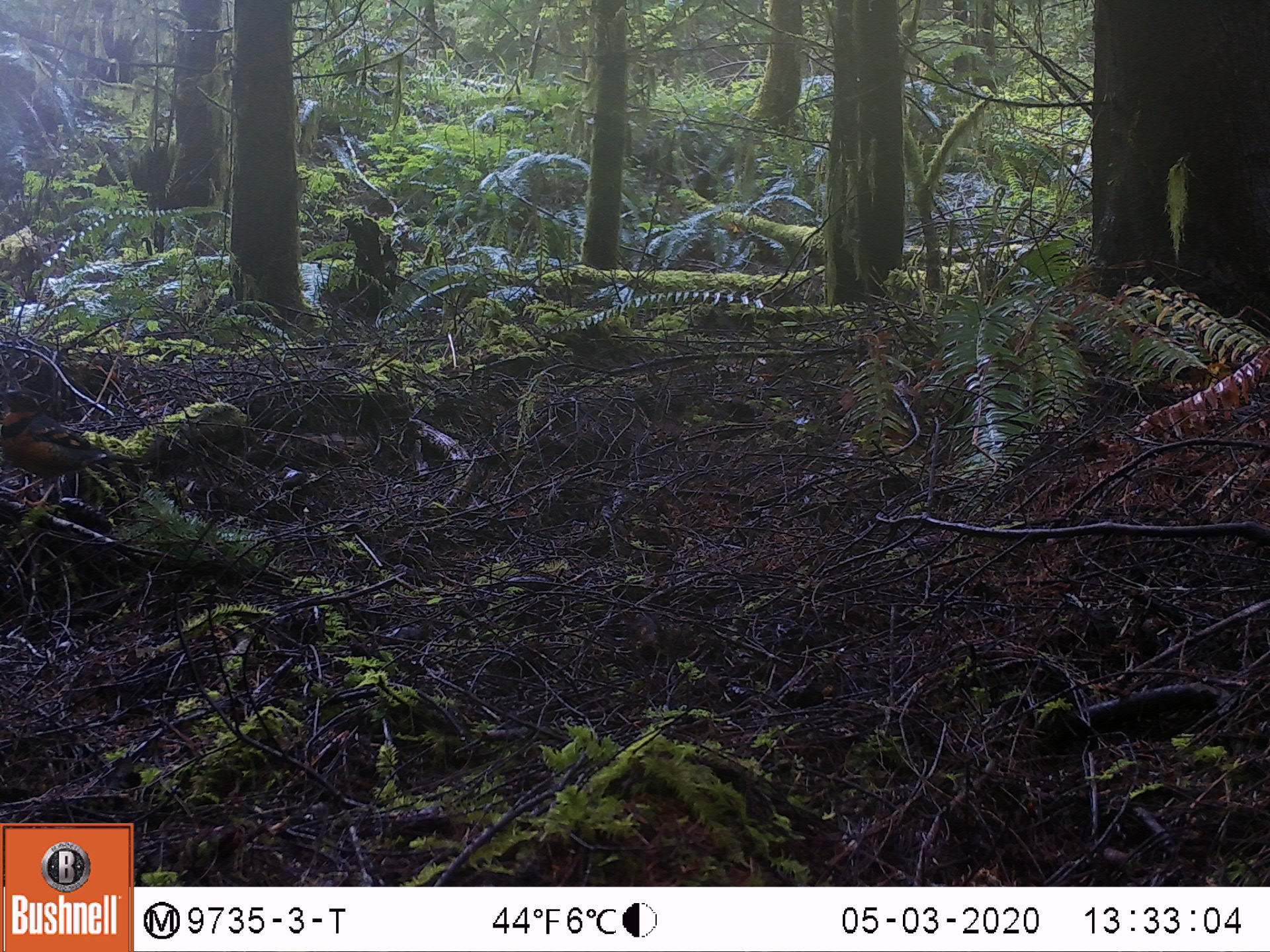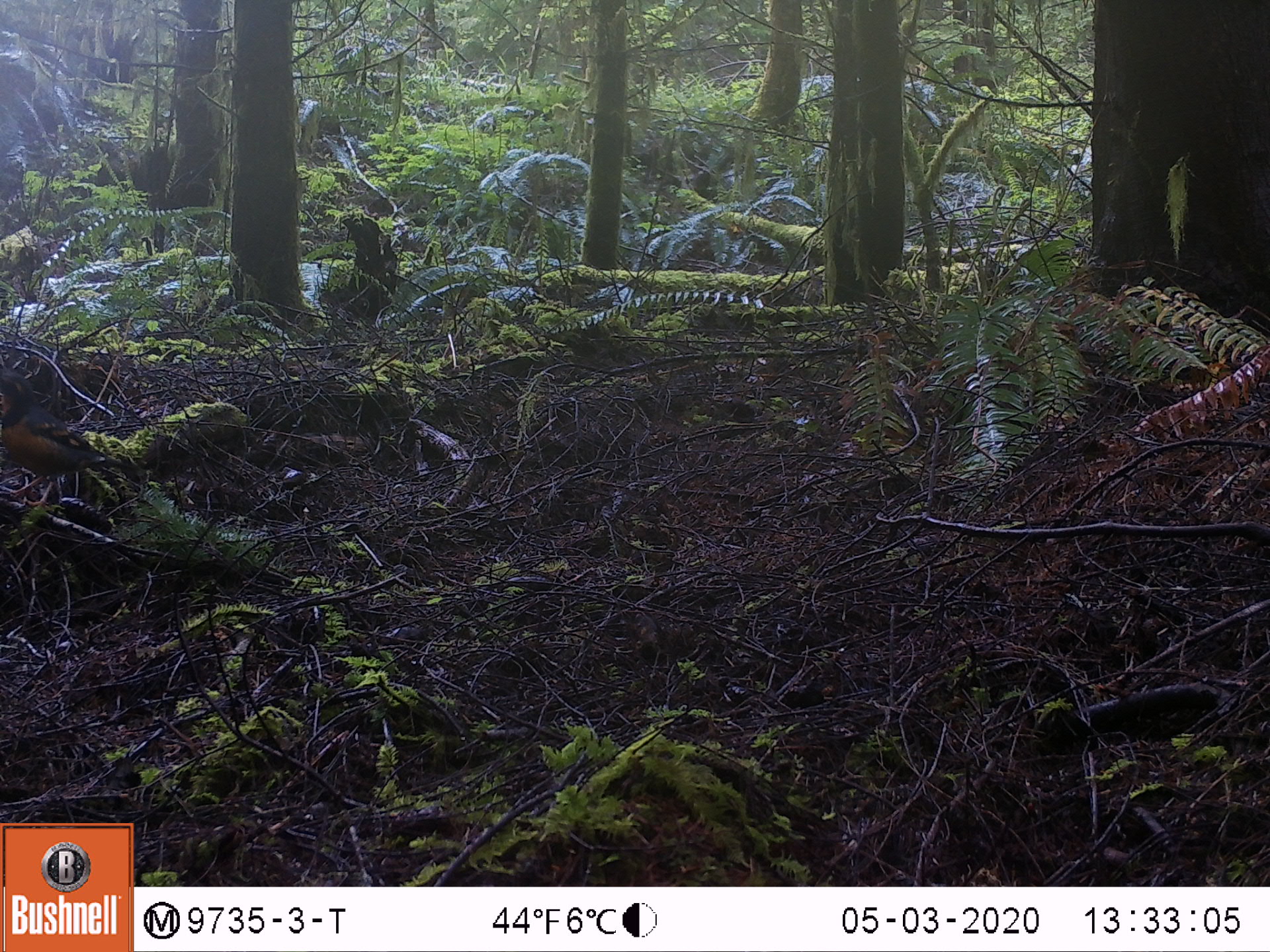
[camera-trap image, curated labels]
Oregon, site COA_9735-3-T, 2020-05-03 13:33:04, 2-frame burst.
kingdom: Animalia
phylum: Chordata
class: Aves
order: Passeriformes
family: Turdidae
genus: Ixoreus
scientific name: Ixoreus naevius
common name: varied thrush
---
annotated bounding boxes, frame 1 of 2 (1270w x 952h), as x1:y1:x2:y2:
varied thrush: 3:404:113:504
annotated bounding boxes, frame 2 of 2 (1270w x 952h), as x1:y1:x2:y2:
varied thrush: 0:403:113:504